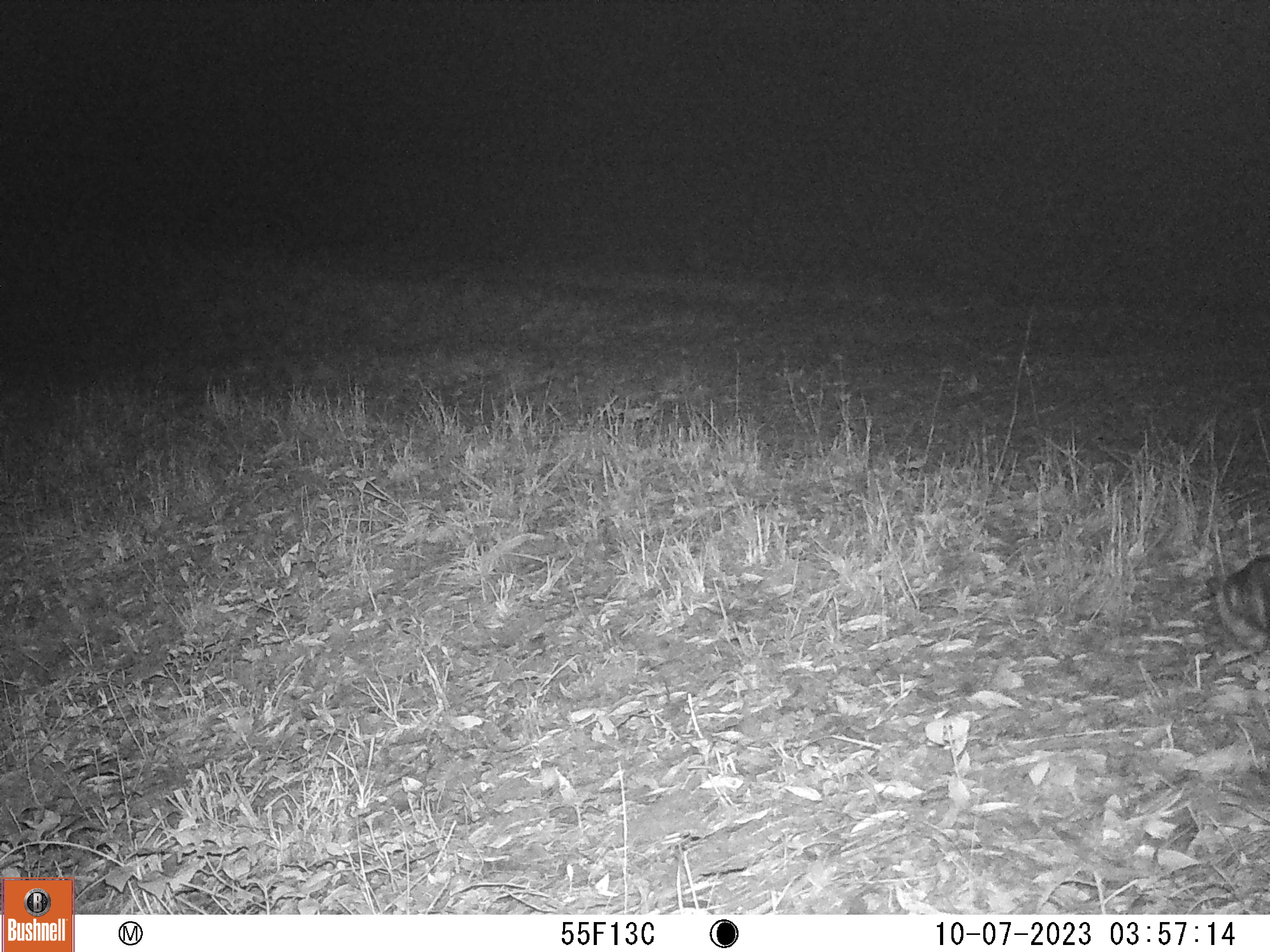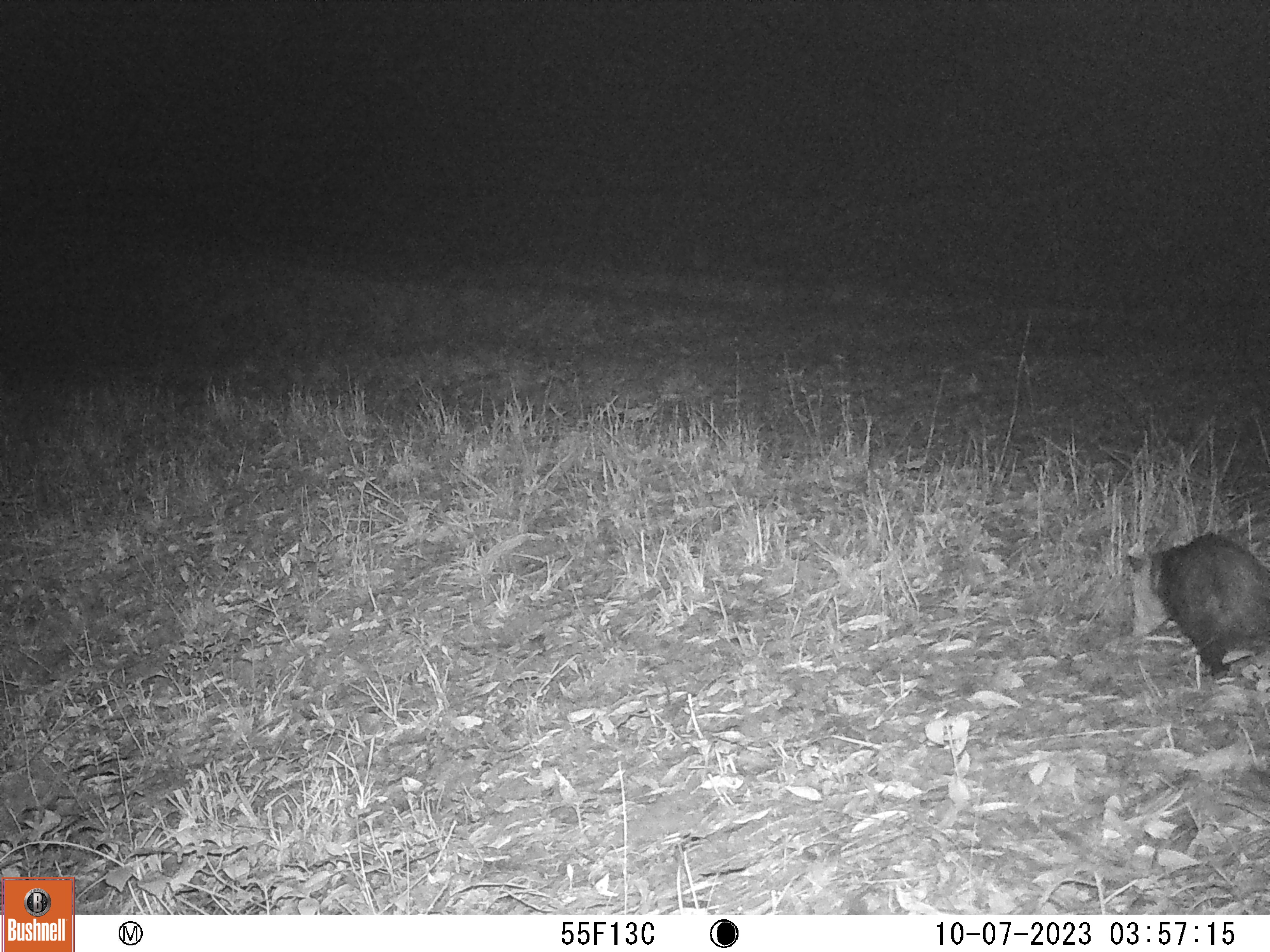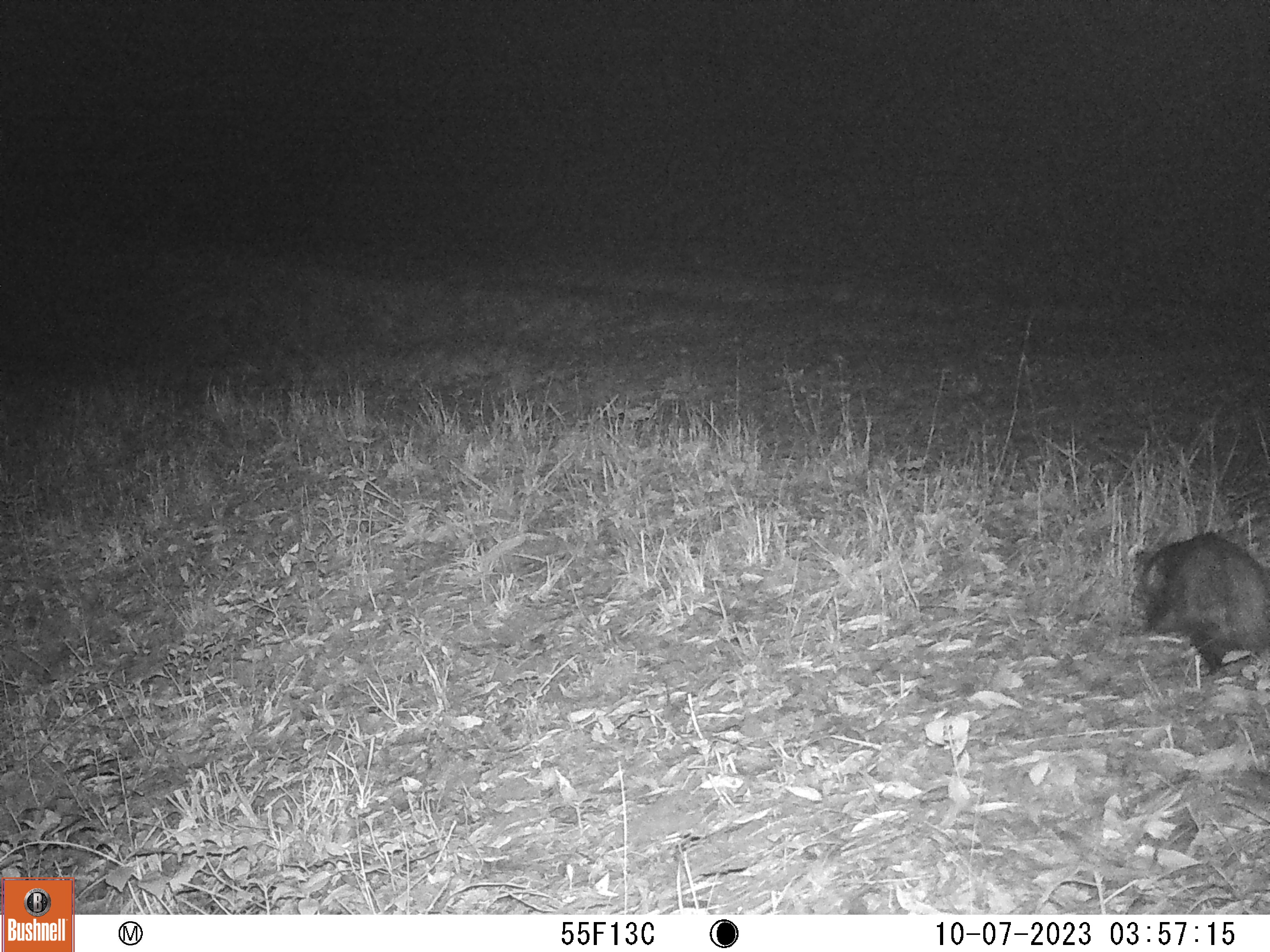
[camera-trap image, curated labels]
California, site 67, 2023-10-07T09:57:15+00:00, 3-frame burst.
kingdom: Animalia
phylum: Chordata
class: Mammalia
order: Didelphimorphia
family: Didelphidae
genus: Didelphis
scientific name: Didelphis virginiana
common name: virginia opossum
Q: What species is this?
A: Virginia opossum (Didelphis virginiana).